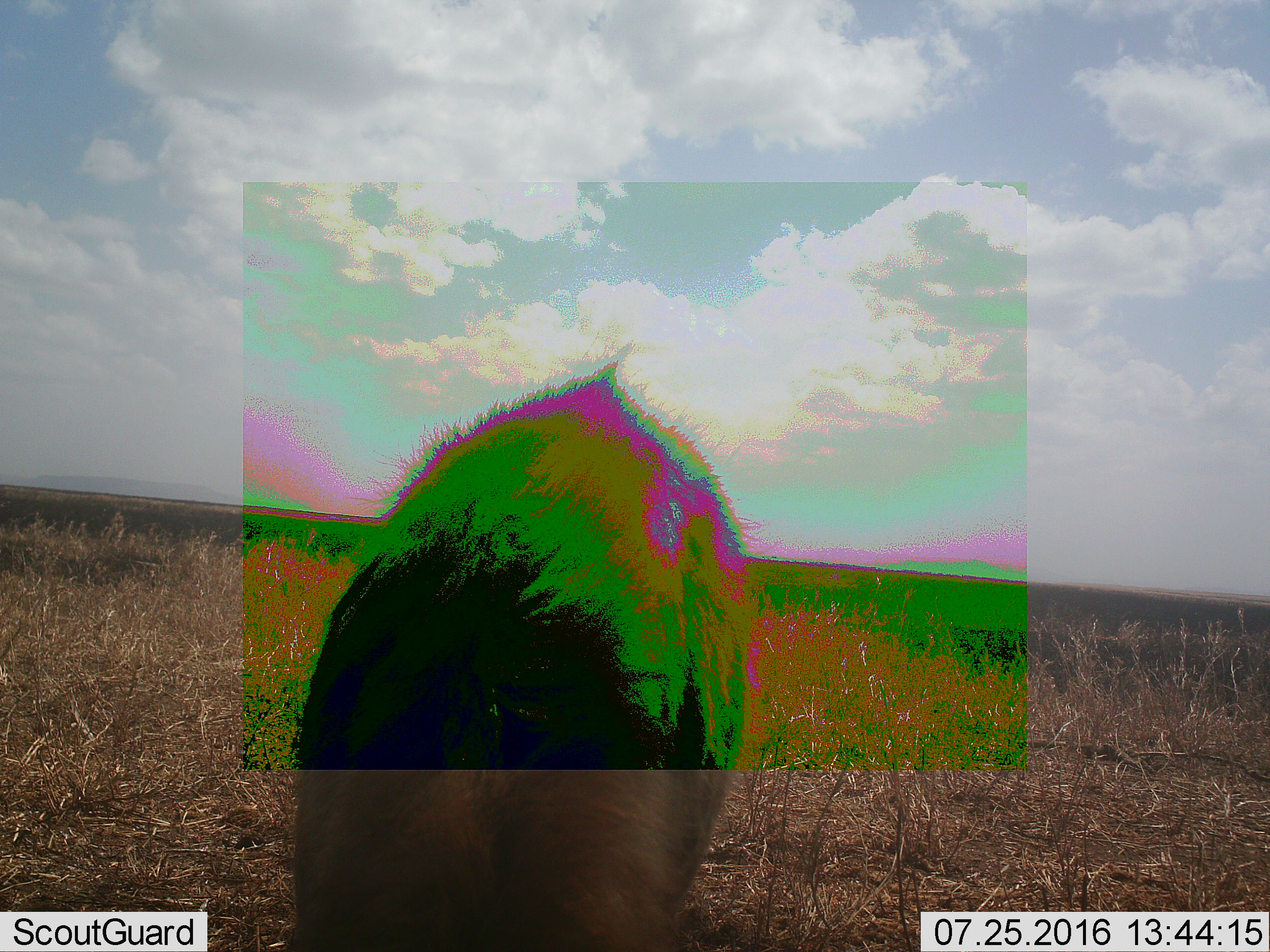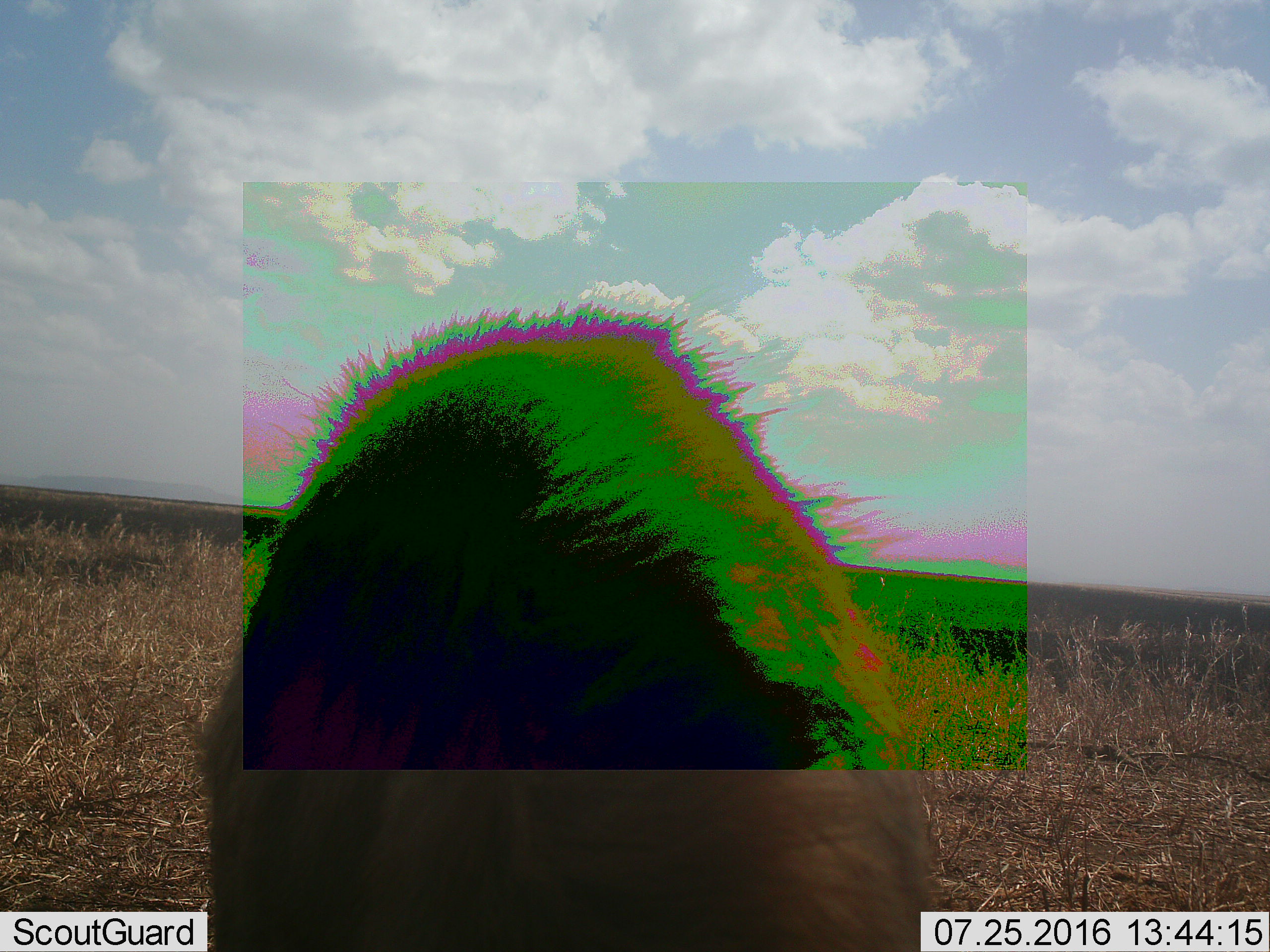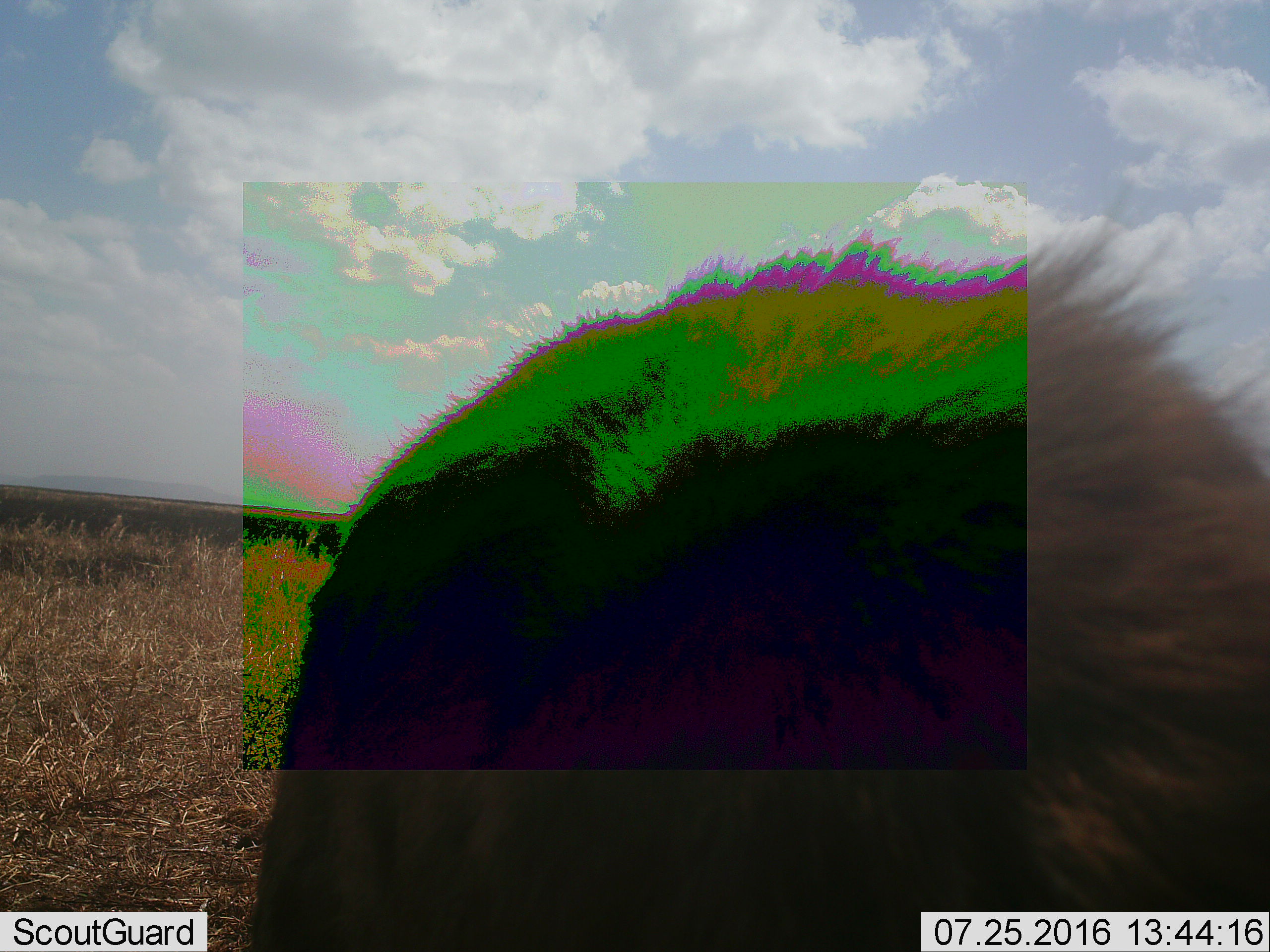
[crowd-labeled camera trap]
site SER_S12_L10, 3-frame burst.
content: unidentified animal